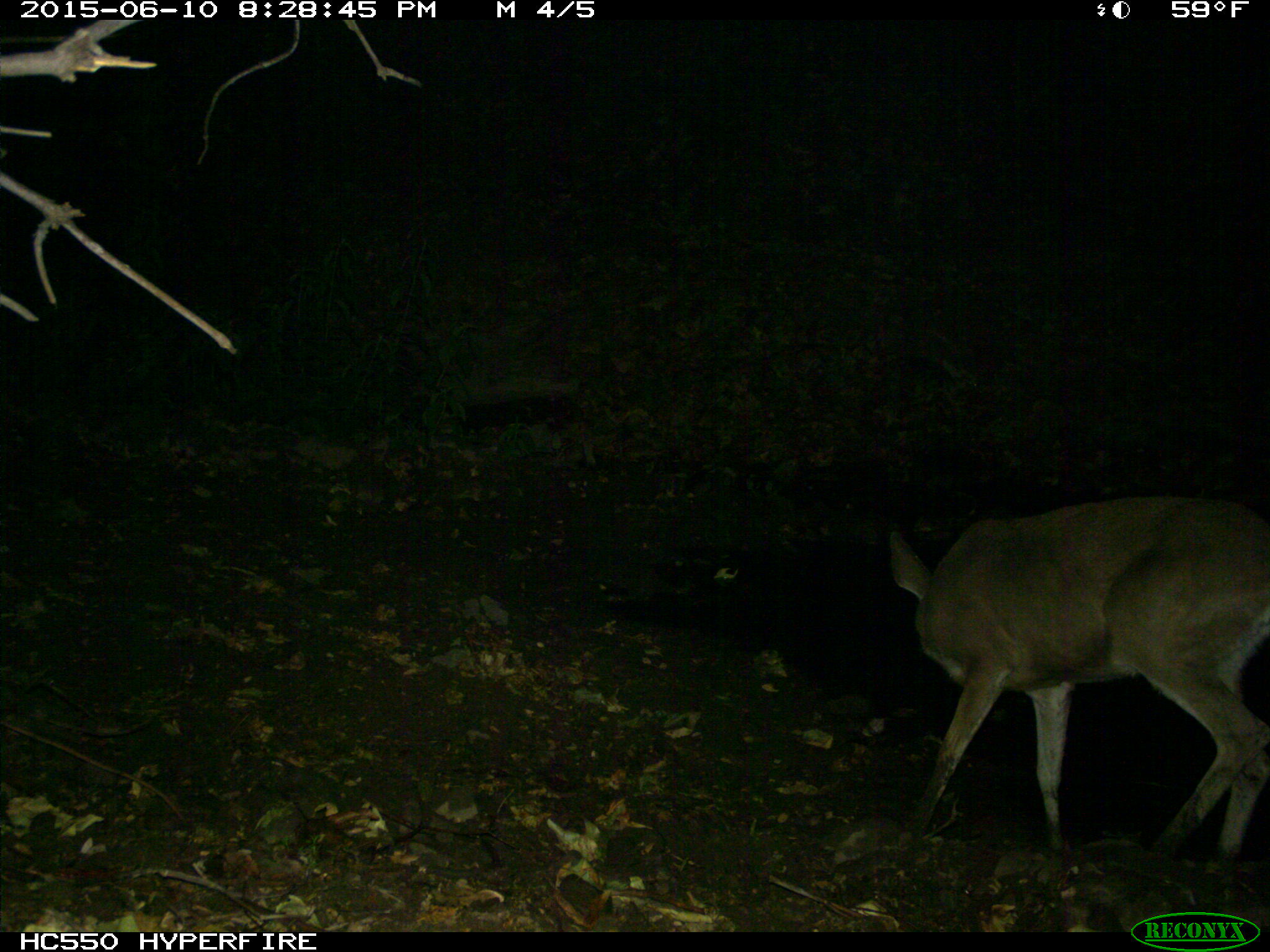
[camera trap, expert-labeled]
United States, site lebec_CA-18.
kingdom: Animalia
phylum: Chordata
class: Mammalia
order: Artiodactyla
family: Cervidae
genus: Odocoileus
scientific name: Odocoileus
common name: deer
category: unidentified deer